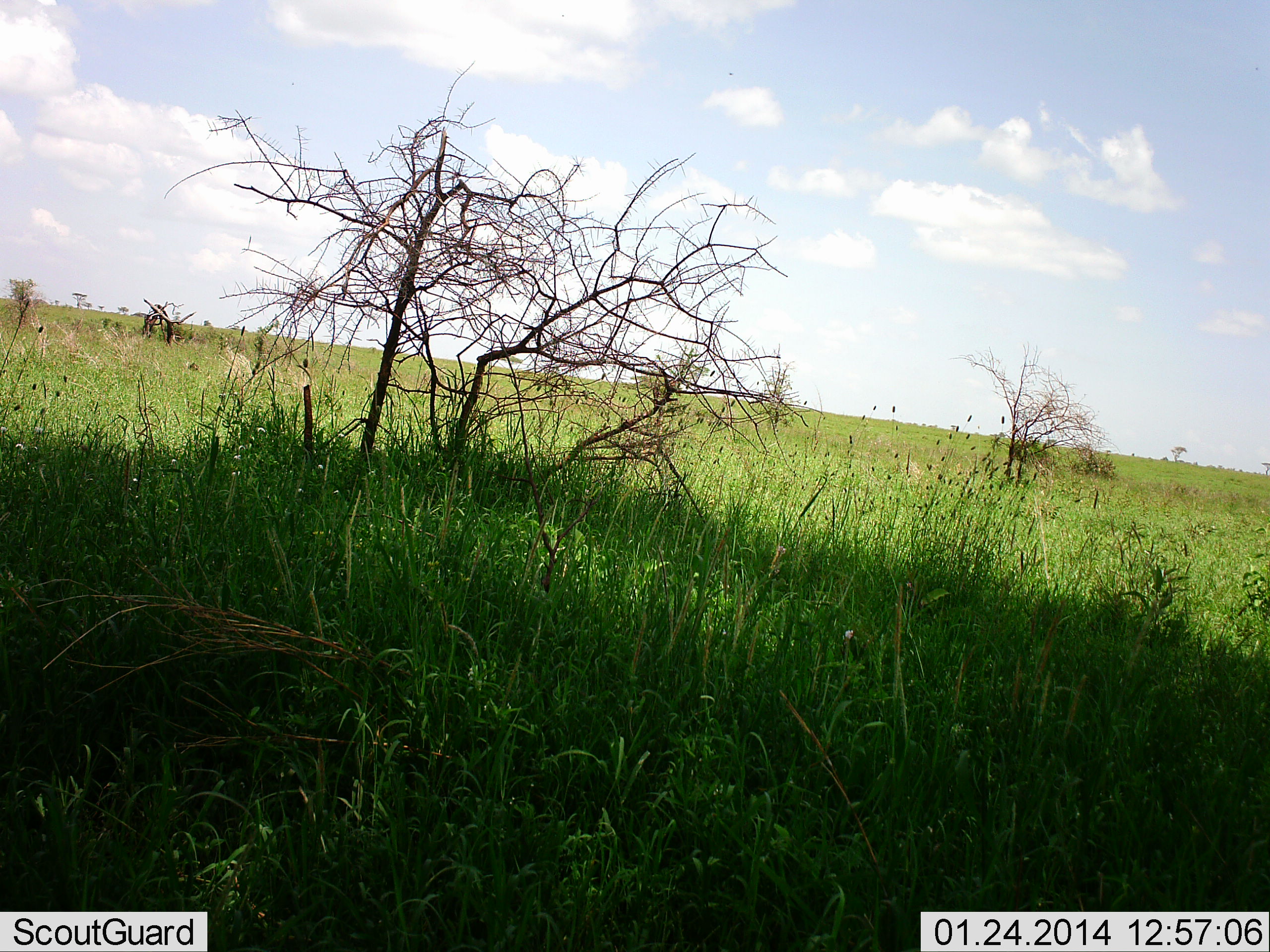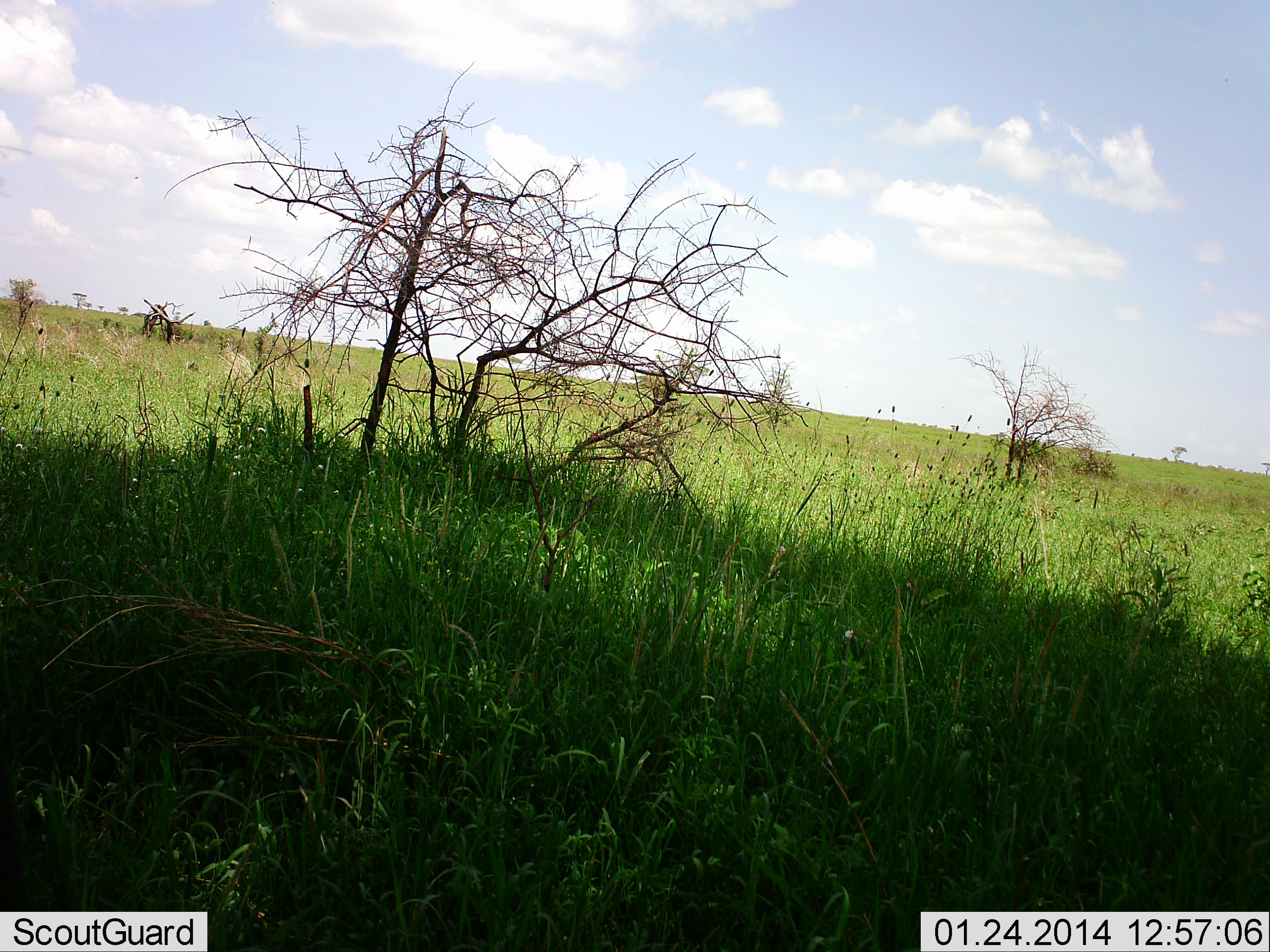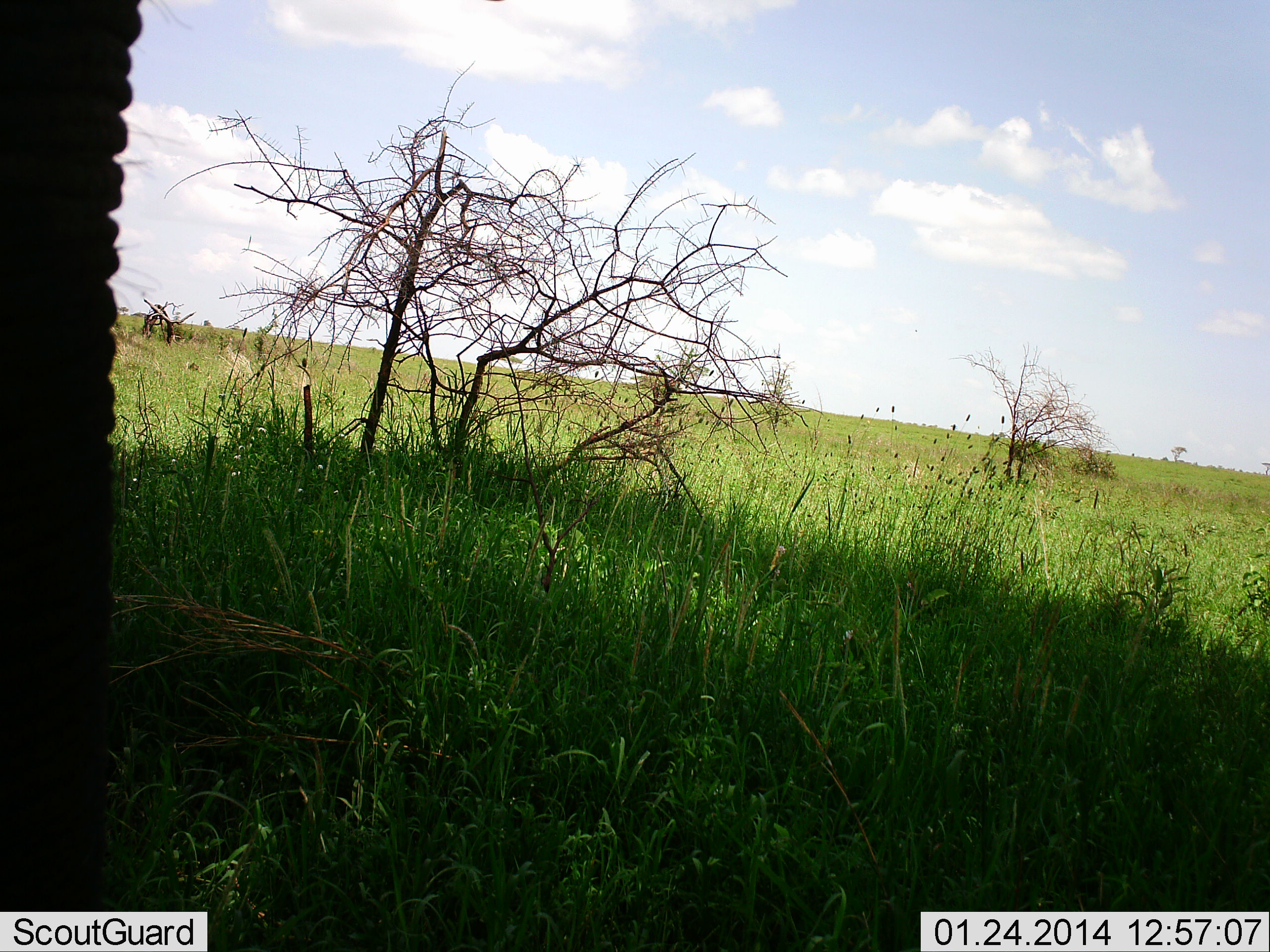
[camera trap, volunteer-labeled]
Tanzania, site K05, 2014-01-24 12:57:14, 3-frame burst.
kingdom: Animalia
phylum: Chordata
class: Mammalia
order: Proboscidea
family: Elephantidae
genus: Loxodonta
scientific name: Loxodonta africana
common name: african bush elephant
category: elephant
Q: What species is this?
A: Elephant (african bush elephant) (Loxodonta africana).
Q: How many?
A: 1.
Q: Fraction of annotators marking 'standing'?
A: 80%.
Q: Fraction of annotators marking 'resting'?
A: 0%.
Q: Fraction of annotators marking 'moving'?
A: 30%.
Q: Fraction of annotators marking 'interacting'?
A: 0%.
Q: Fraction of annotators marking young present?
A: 0%.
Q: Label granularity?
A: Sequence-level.